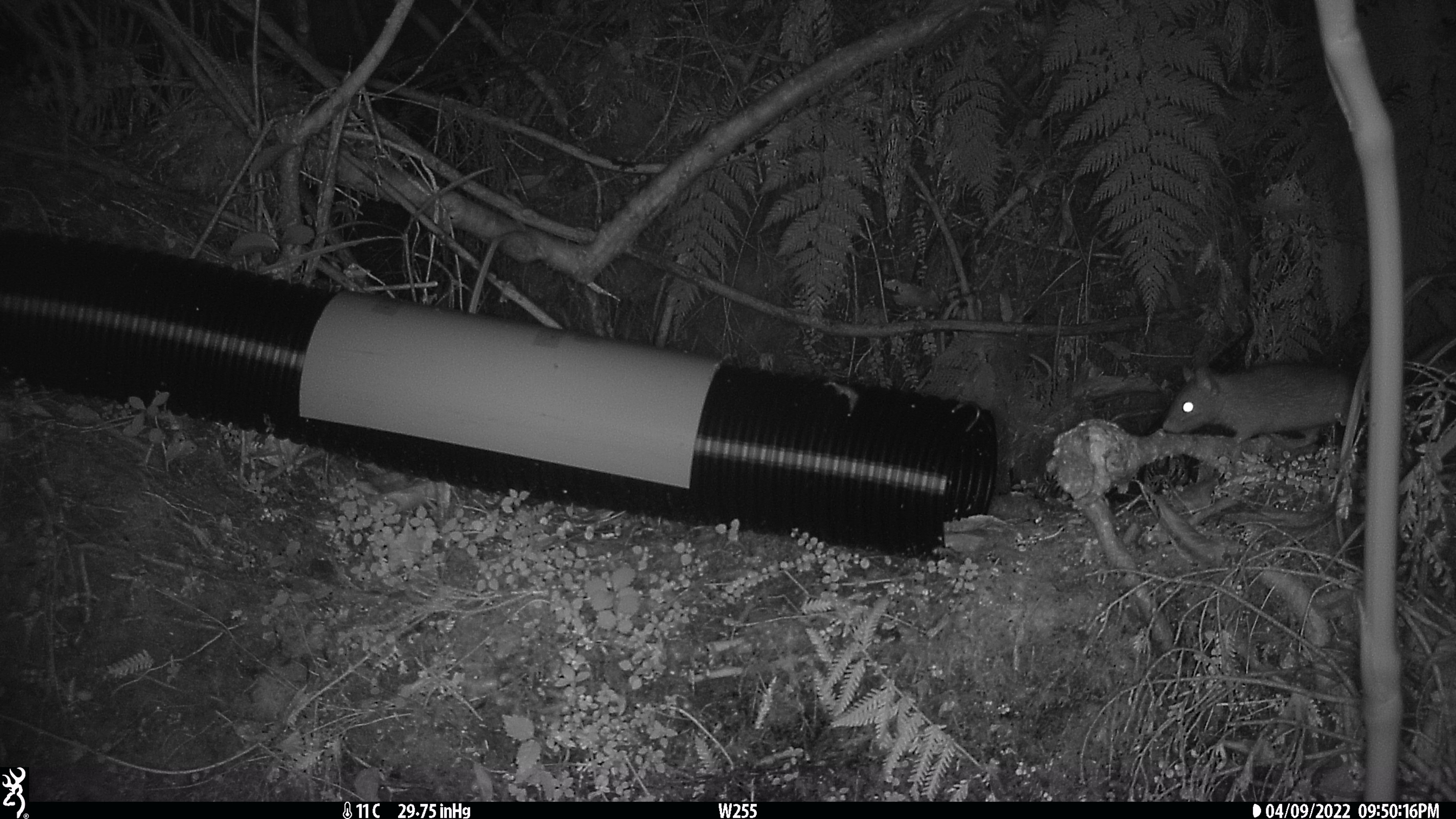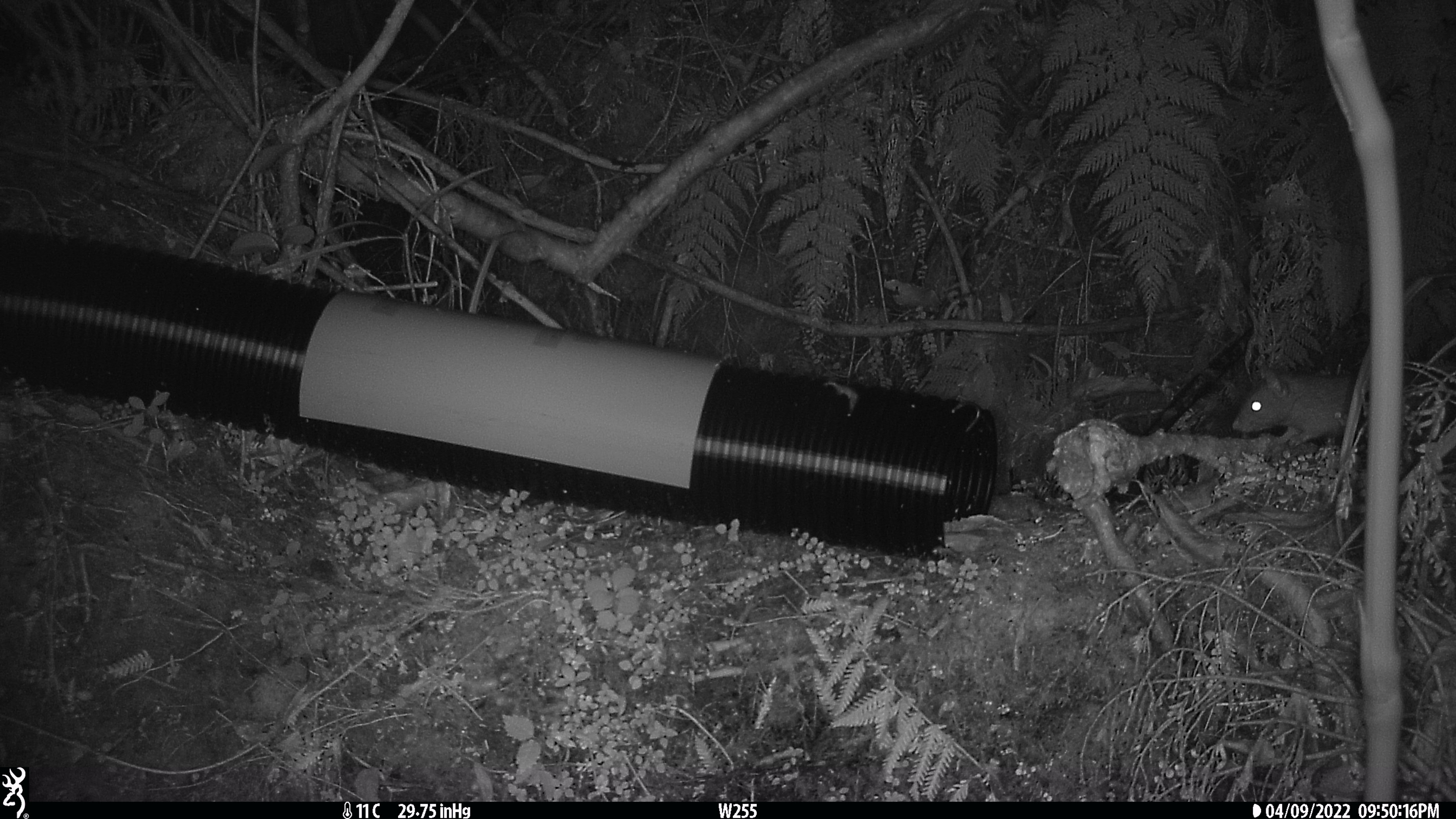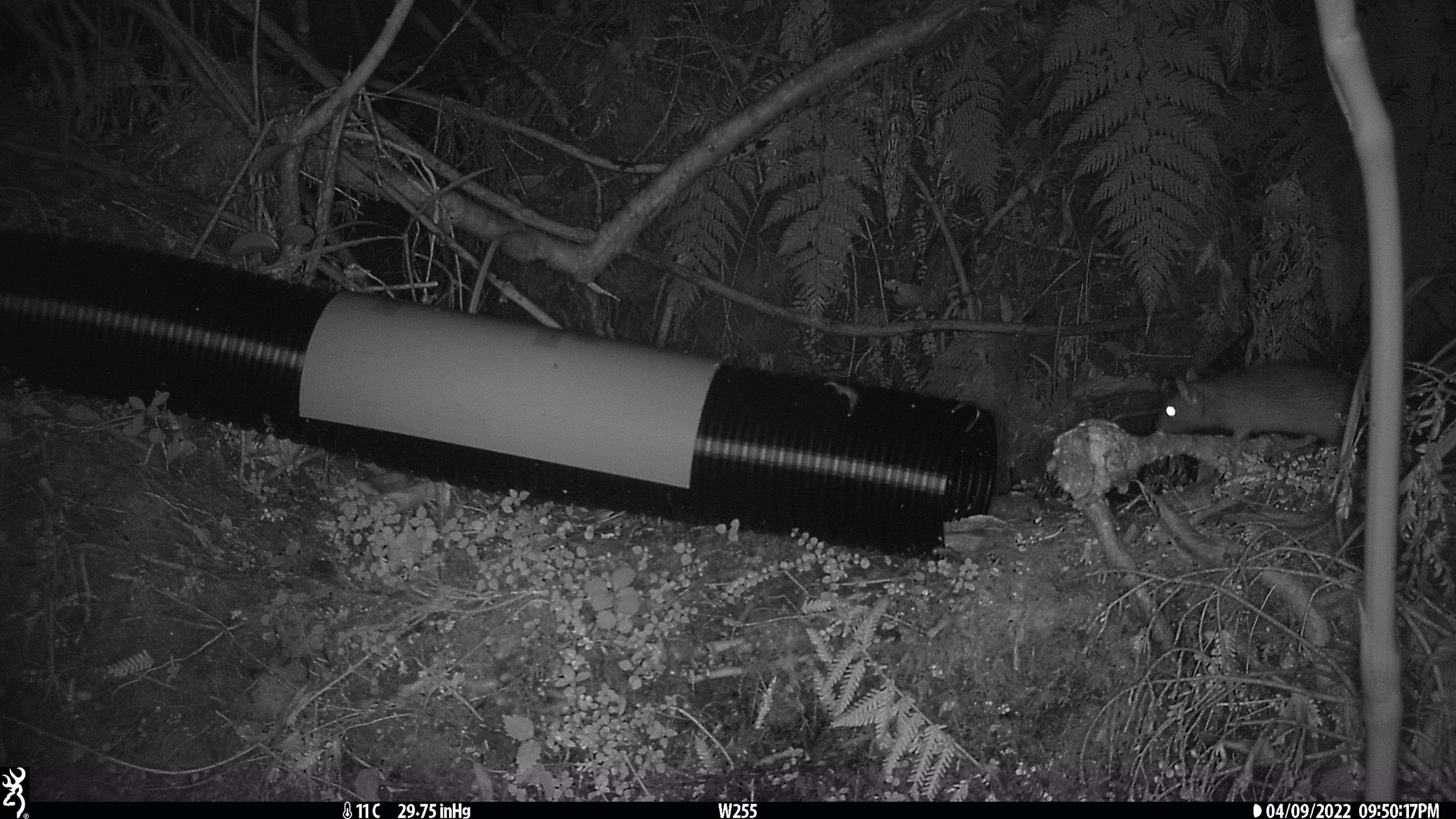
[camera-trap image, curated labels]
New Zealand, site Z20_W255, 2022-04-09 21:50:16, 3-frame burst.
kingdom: Animalia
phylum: Chordata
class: Mammalia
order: Rodentia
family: Muridae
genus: Rattus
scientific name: Rattus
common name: rat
Rat (Rattus).